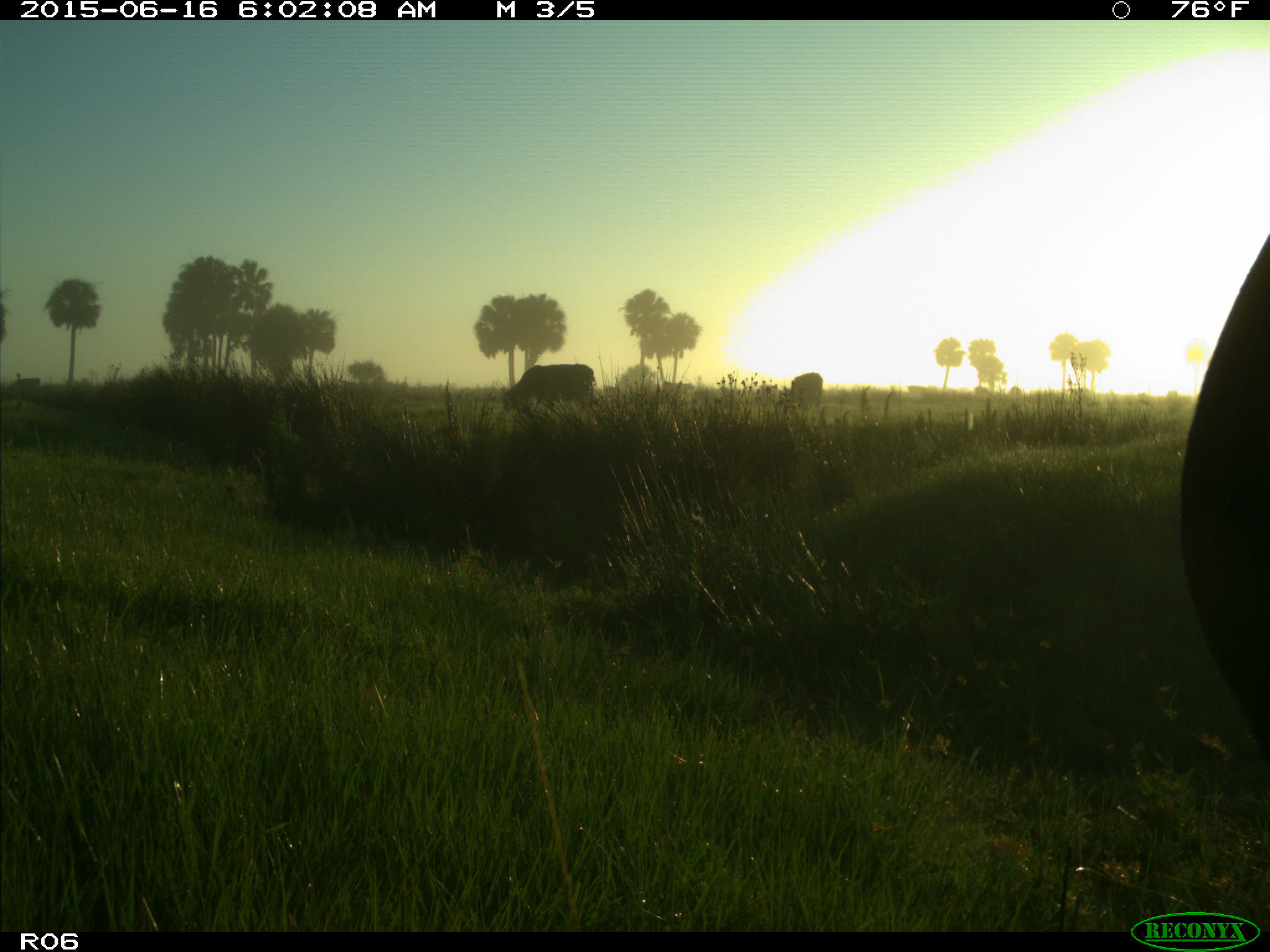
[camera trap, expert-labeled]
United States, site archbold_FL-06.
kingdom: Animalia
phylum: Chordata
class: Mammalia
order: Artiodactyla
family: Bovidae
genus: Bos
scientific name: Bos taurus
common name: domestic cow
Bos taurus (domestic cow).